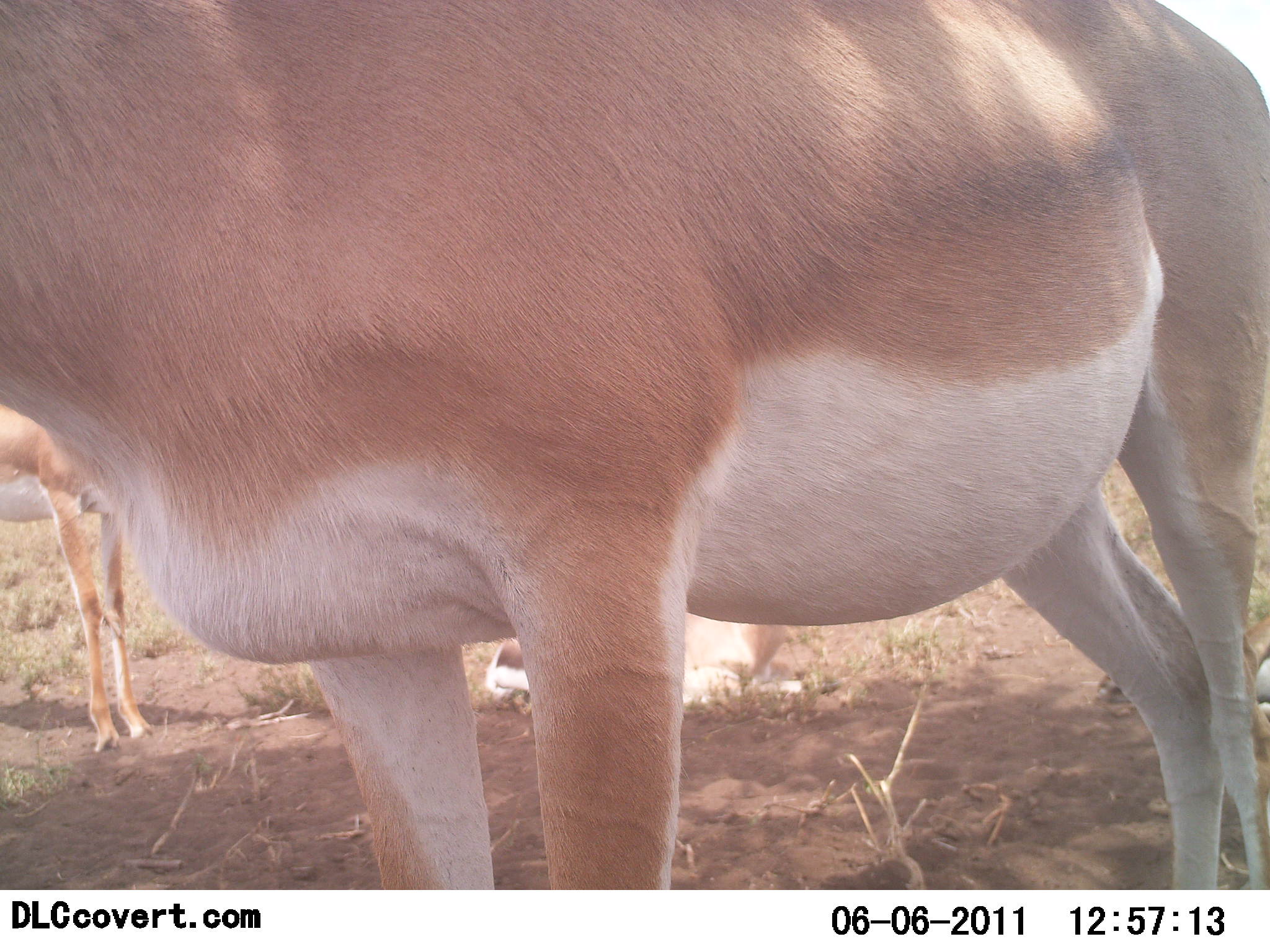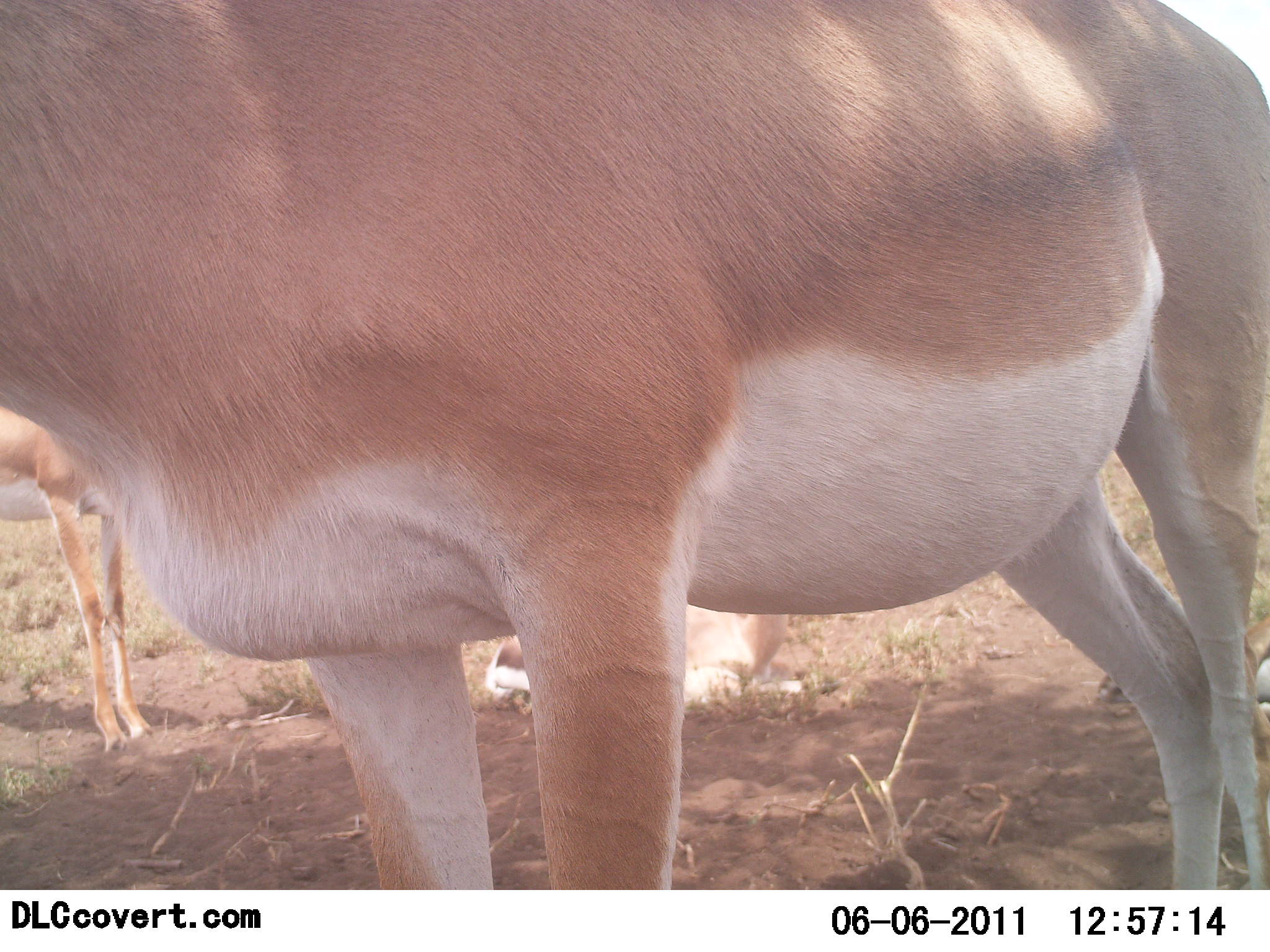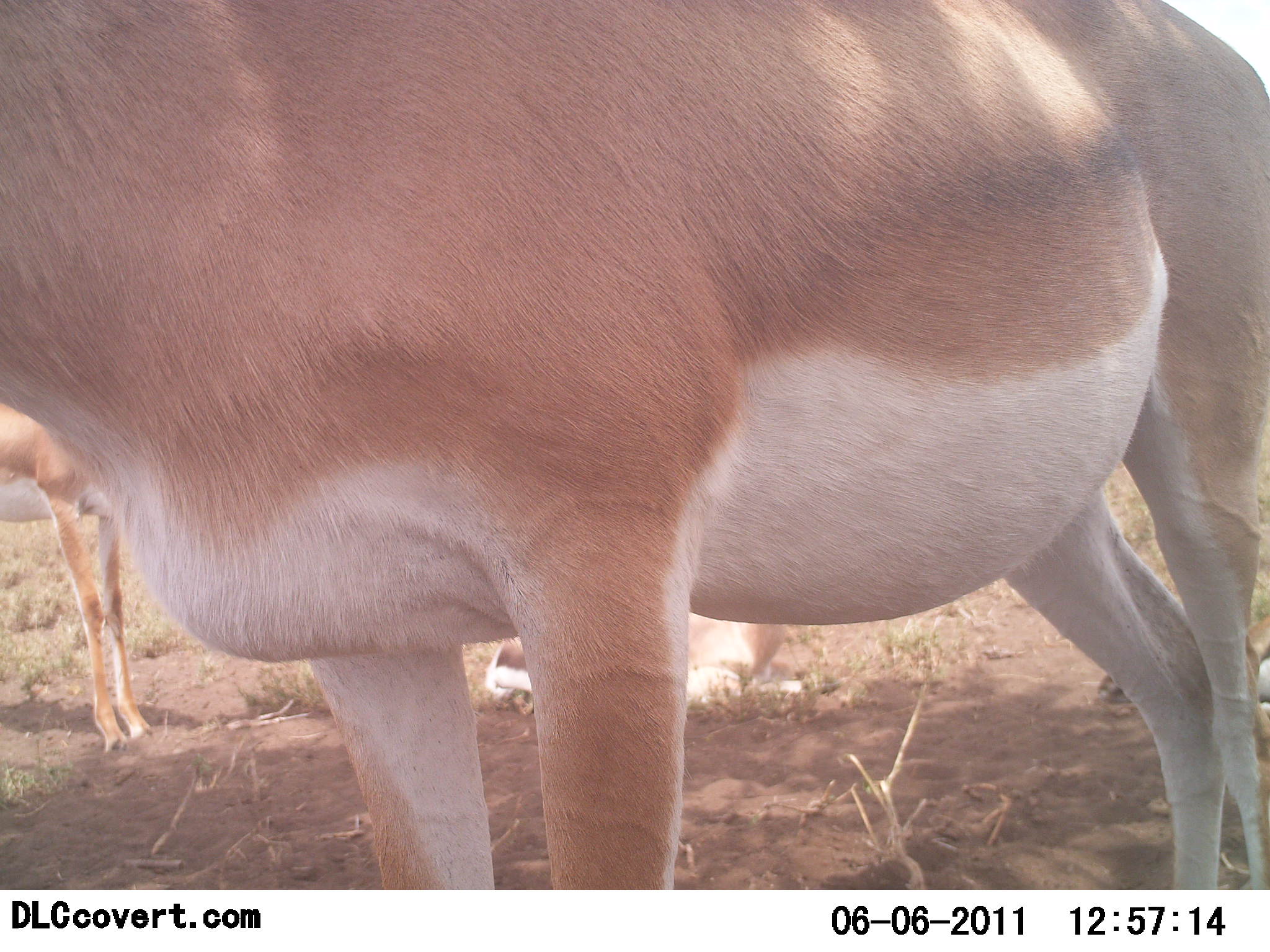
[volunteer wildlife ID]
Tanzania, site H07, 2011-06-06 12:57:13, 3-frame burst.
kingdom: Animalia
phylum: Chordata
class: Mammalia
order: Artiodactyla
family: Bovidae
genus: Nanger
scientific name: Nanger granti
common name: grant's gazelle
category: gazellegrants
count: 2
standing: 100%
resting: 21%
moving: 0%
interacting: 0%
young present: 7%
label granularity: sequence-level